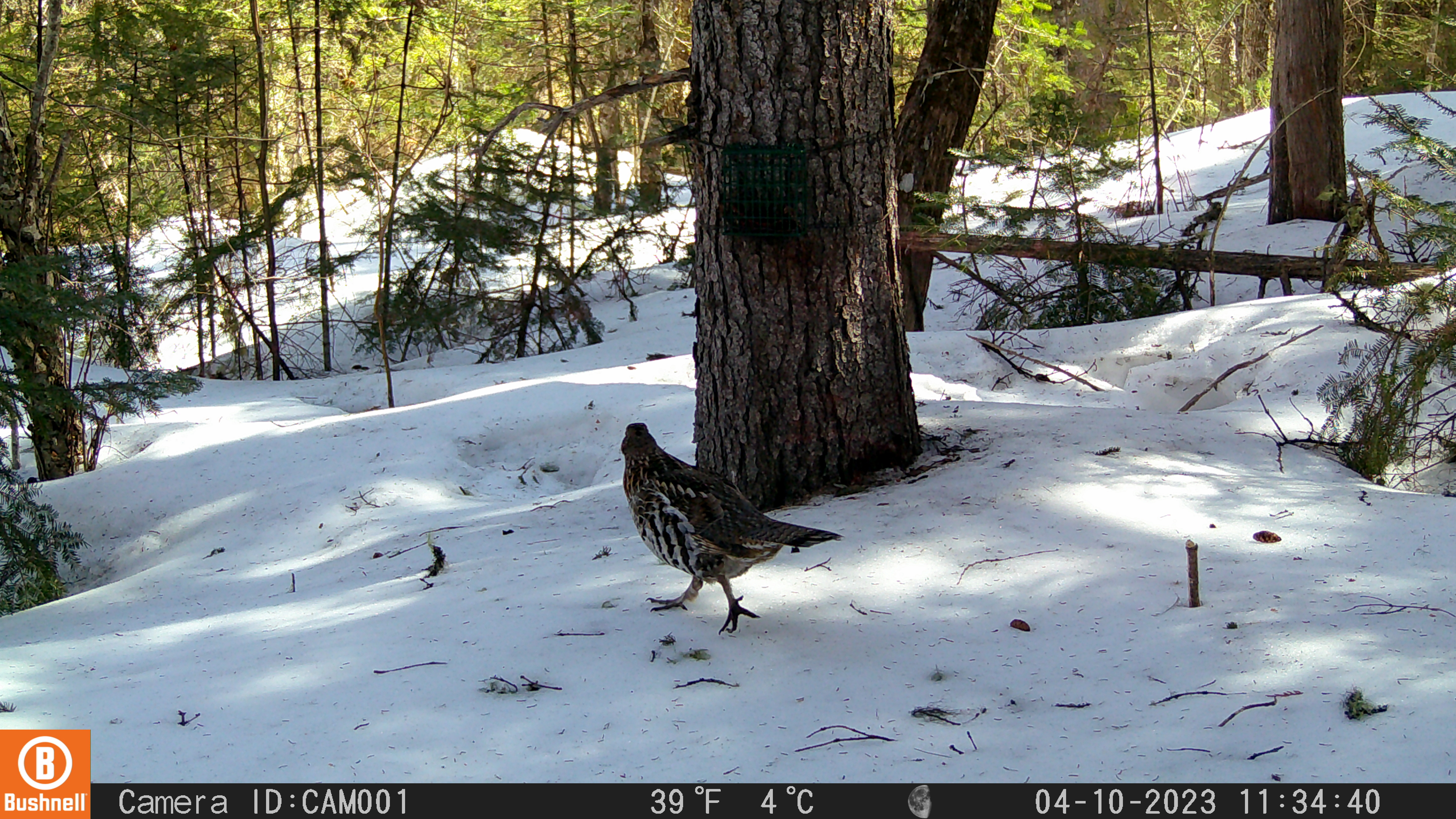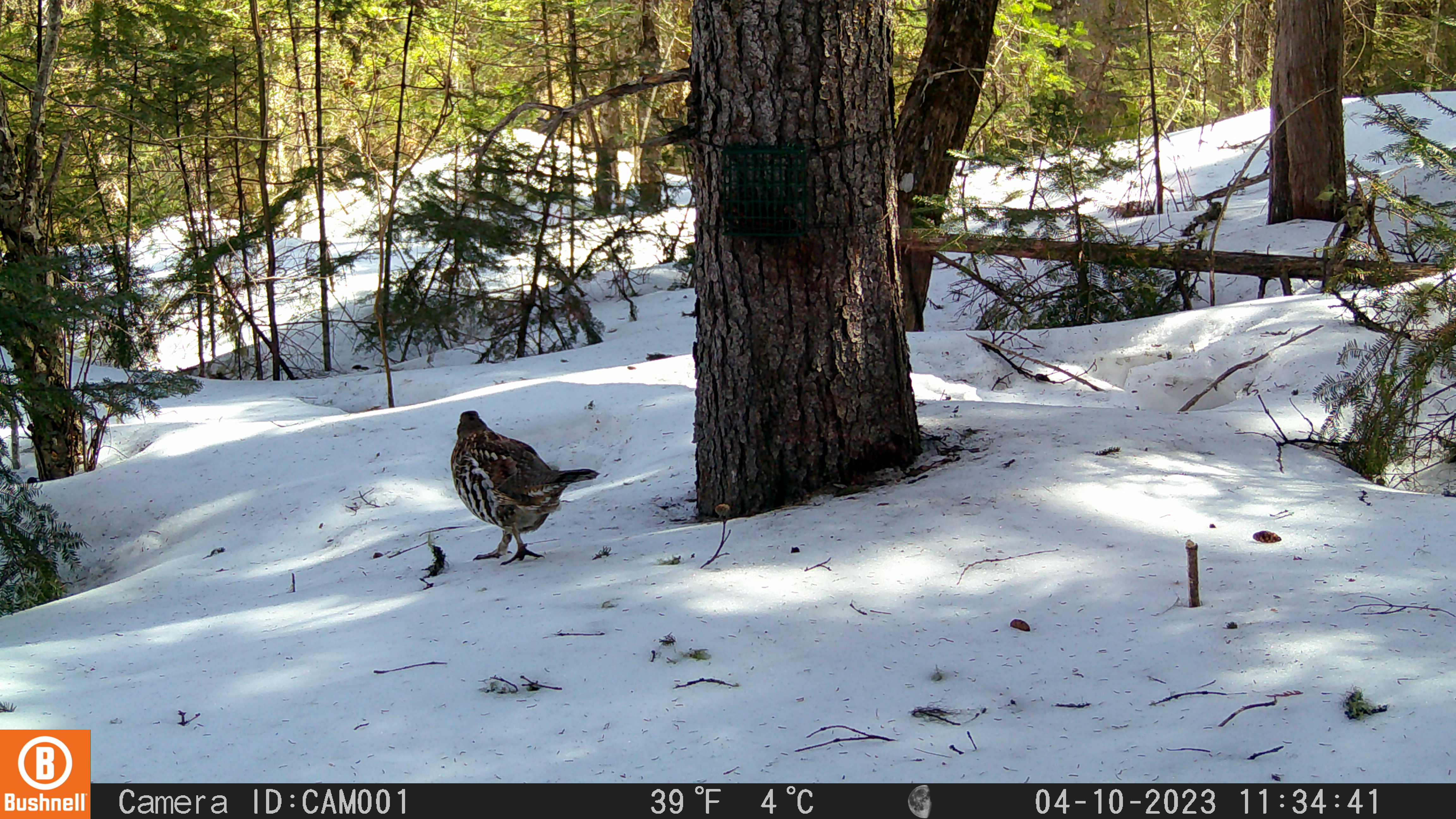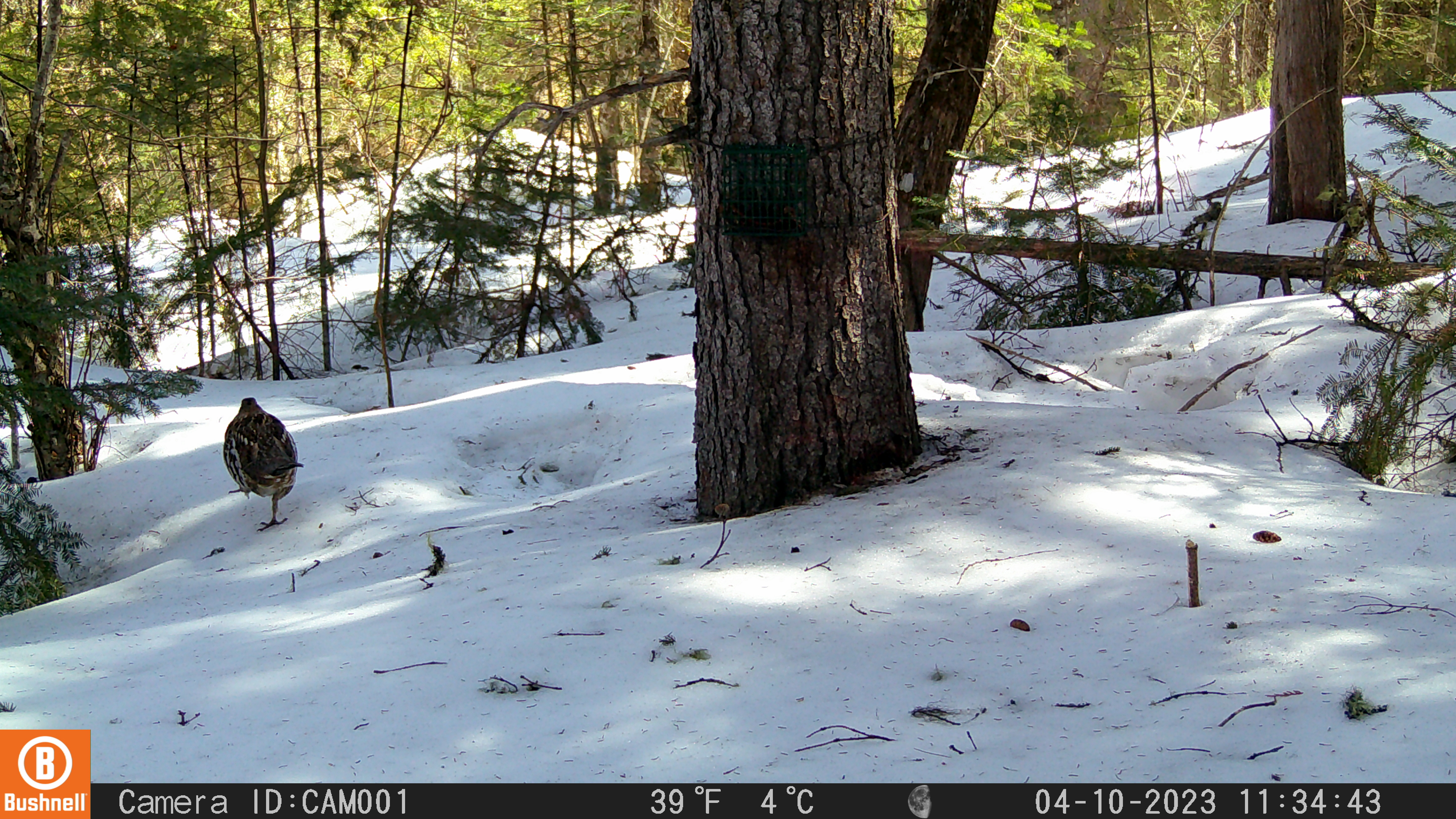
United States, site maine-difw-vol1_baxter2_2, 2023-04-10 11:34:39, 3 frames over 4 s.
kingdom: Animalia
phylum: Chordata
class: Aves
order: Galliformes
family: Phasianidae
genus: Bonasa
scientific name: Bonasa umbellus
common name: ruffed grouse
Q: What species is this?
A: Ruffed grouse (Bonasa umbellus).